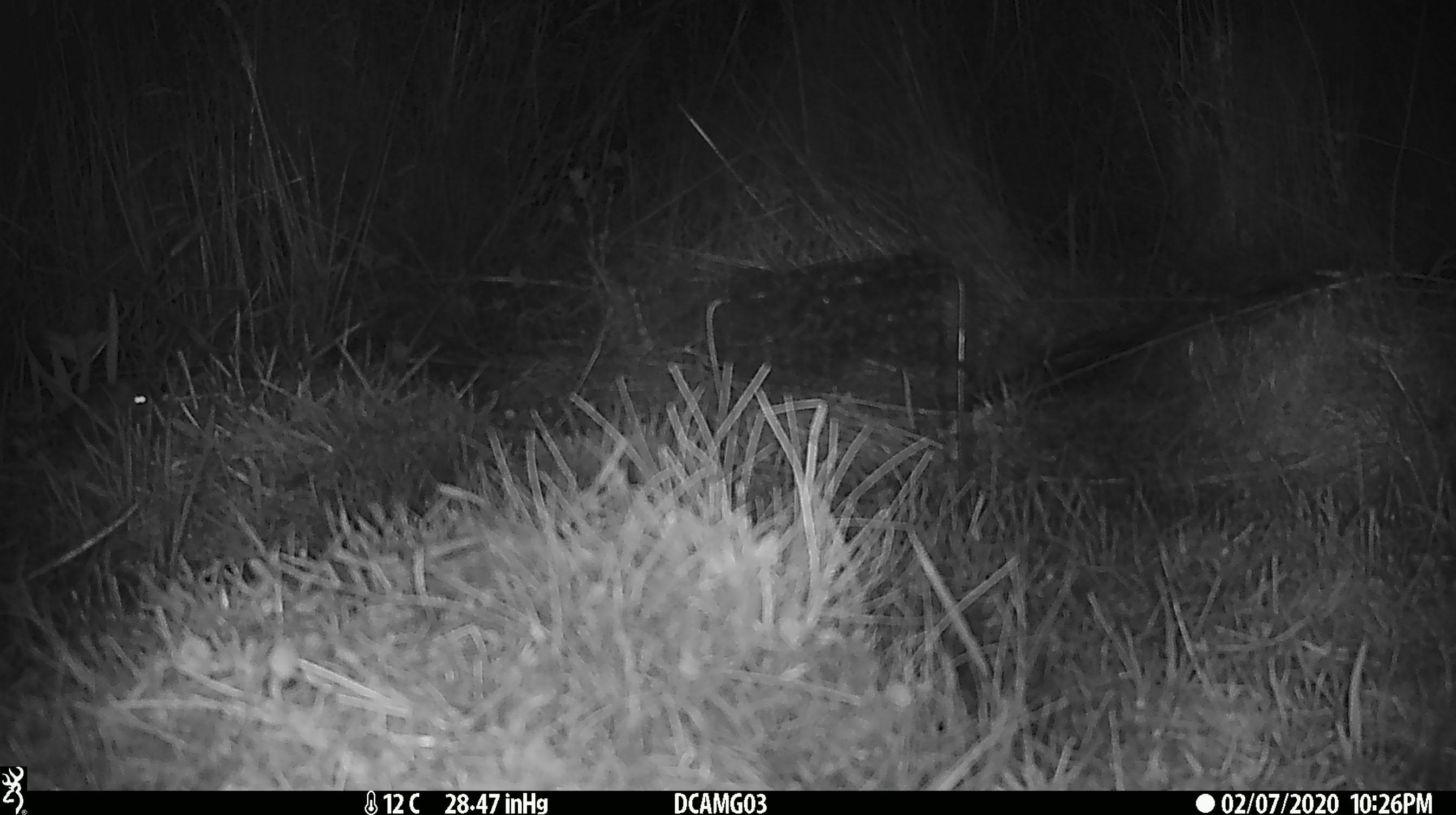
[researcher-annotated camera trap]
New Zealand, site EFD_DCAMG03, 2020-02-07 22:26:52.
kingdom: Animalia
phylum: Chordata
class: Mammalia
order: Rodentia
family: Muridae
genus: Mus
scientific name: Mus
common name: mouse